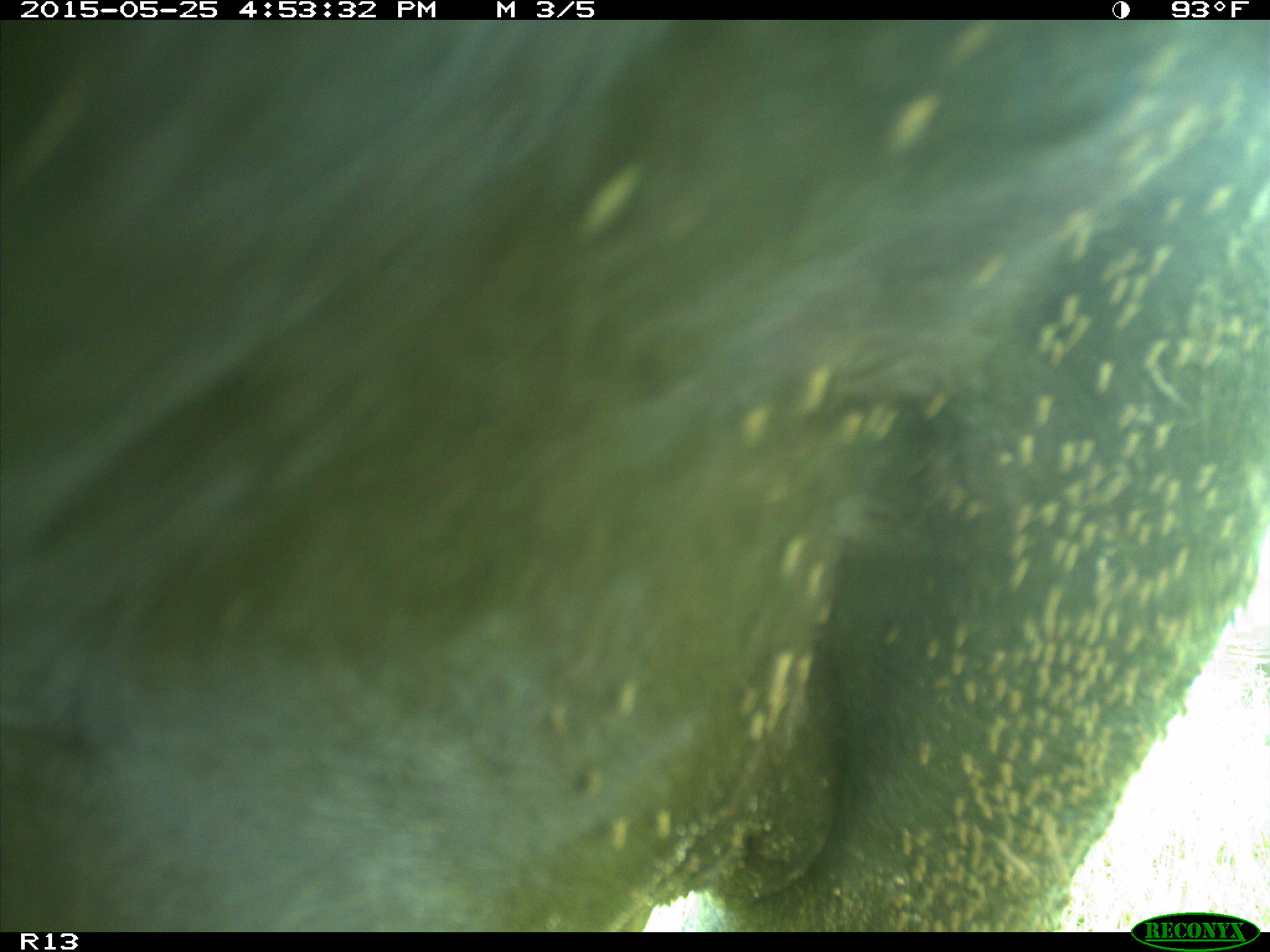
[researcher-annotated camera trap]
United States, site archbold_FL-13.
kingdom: Animalia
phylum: Chordata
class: Mammalia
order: Artiodactyla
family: Bovidae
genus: Bos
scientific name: Bos taurus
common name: domestic cow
Bos taurus (domestic cow).